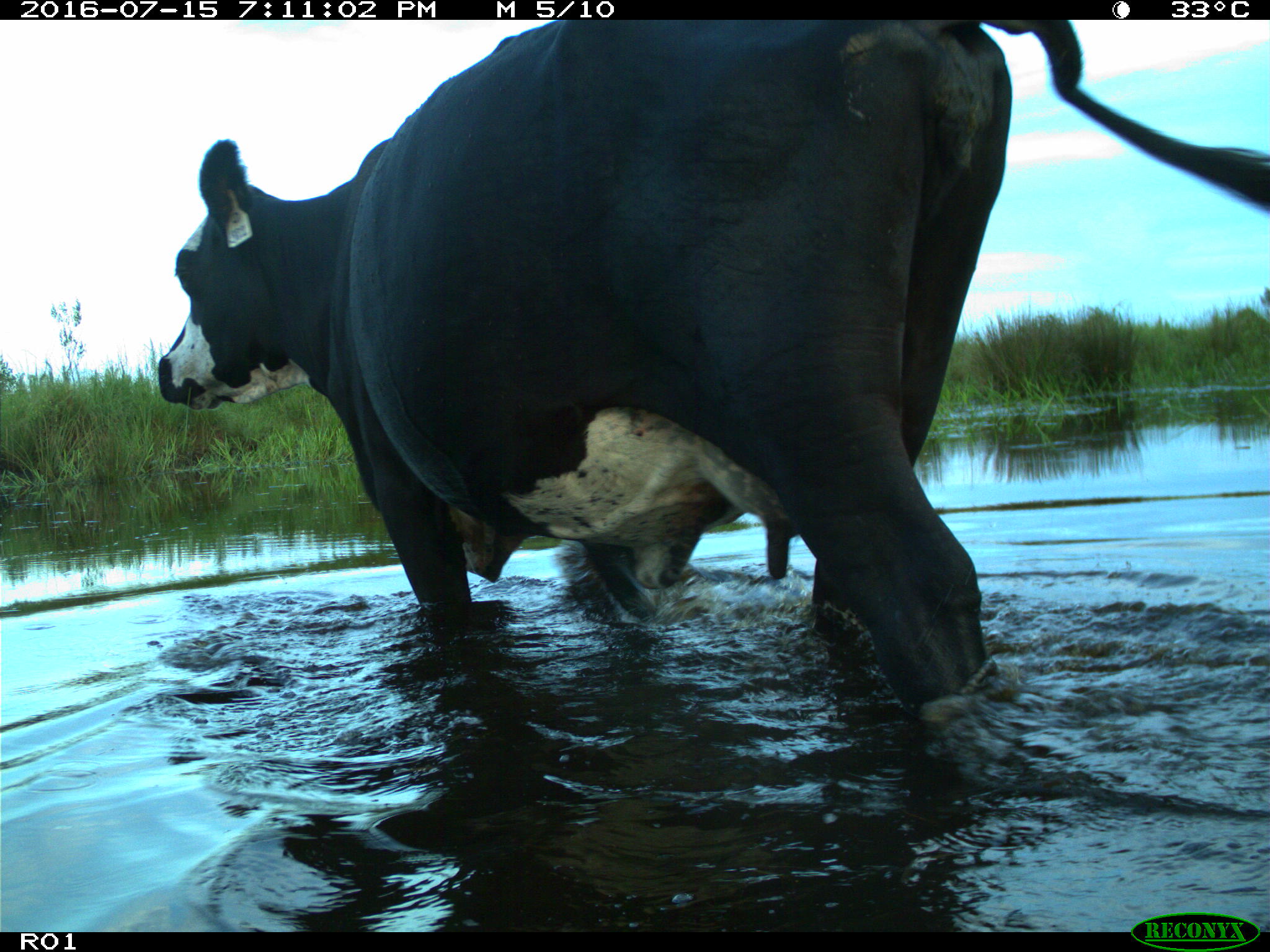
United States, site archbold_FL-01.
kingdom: Animalia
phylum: Chordata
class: Mammalia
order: Artiodactyla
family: Bovidae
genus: Bos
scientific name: Bos taurus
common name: domestic cow